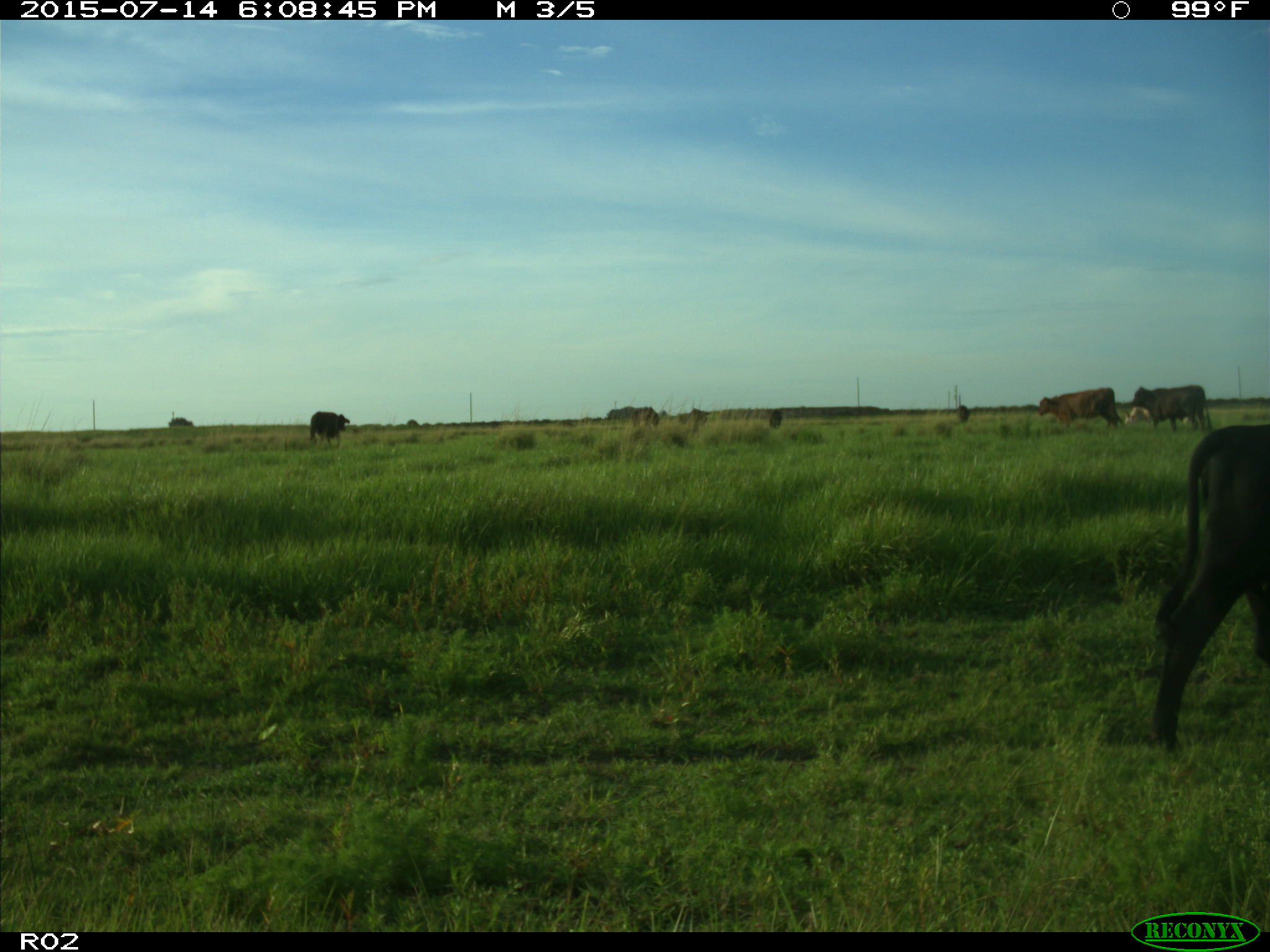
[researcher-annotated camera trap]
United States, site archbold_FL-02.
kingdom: Animalia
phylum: Chordata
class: Mammalia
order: Artiodactyla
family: Bovidae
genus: Bos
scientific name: Bos taurus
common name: domestic cow